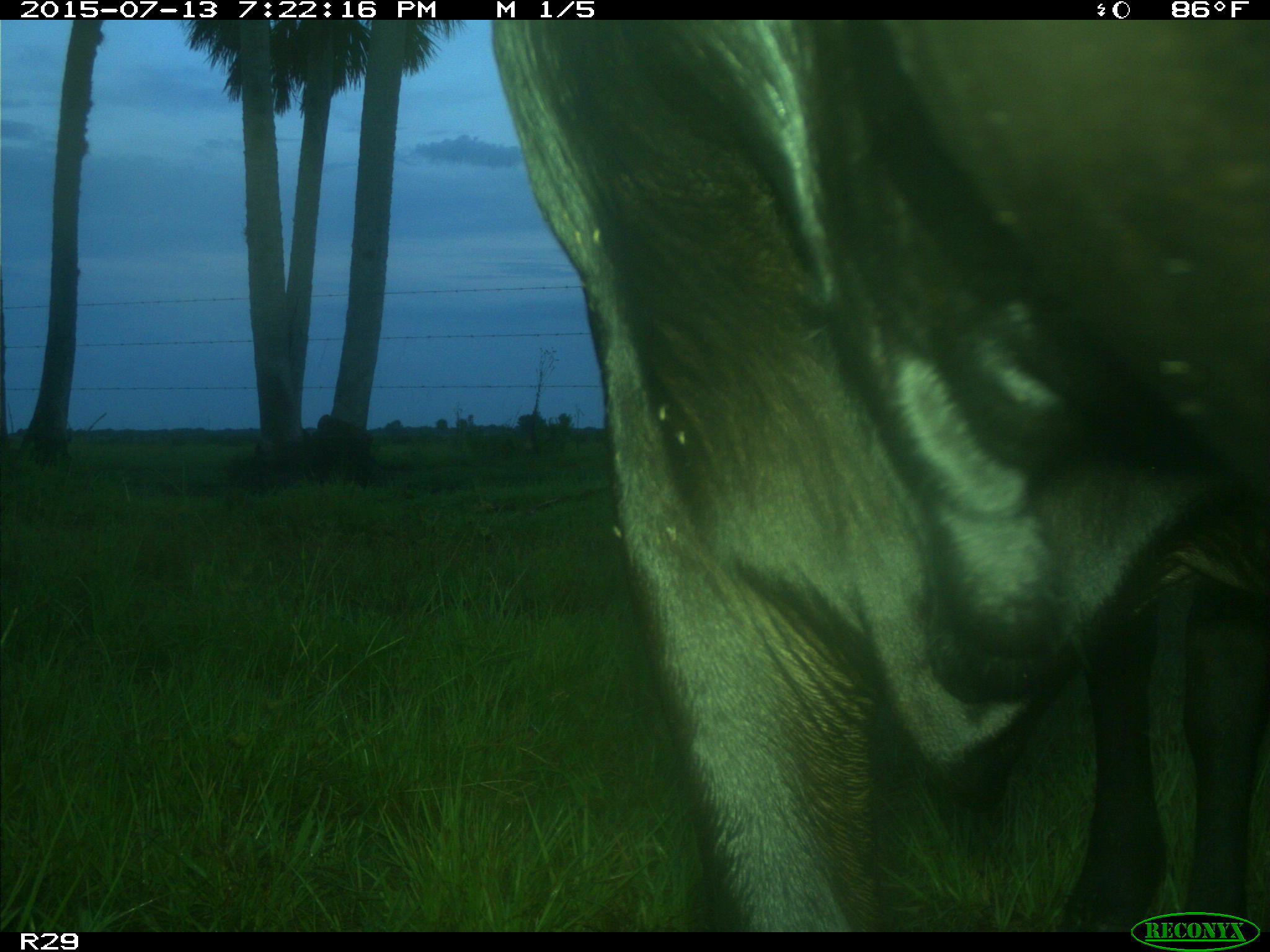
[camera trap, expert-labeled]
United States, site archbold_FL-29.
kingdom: Animalia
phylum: Chordata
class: Mammalia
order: Artiodactyla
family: Bovidae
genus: Bos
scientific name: Bos taurus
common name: domestic cow